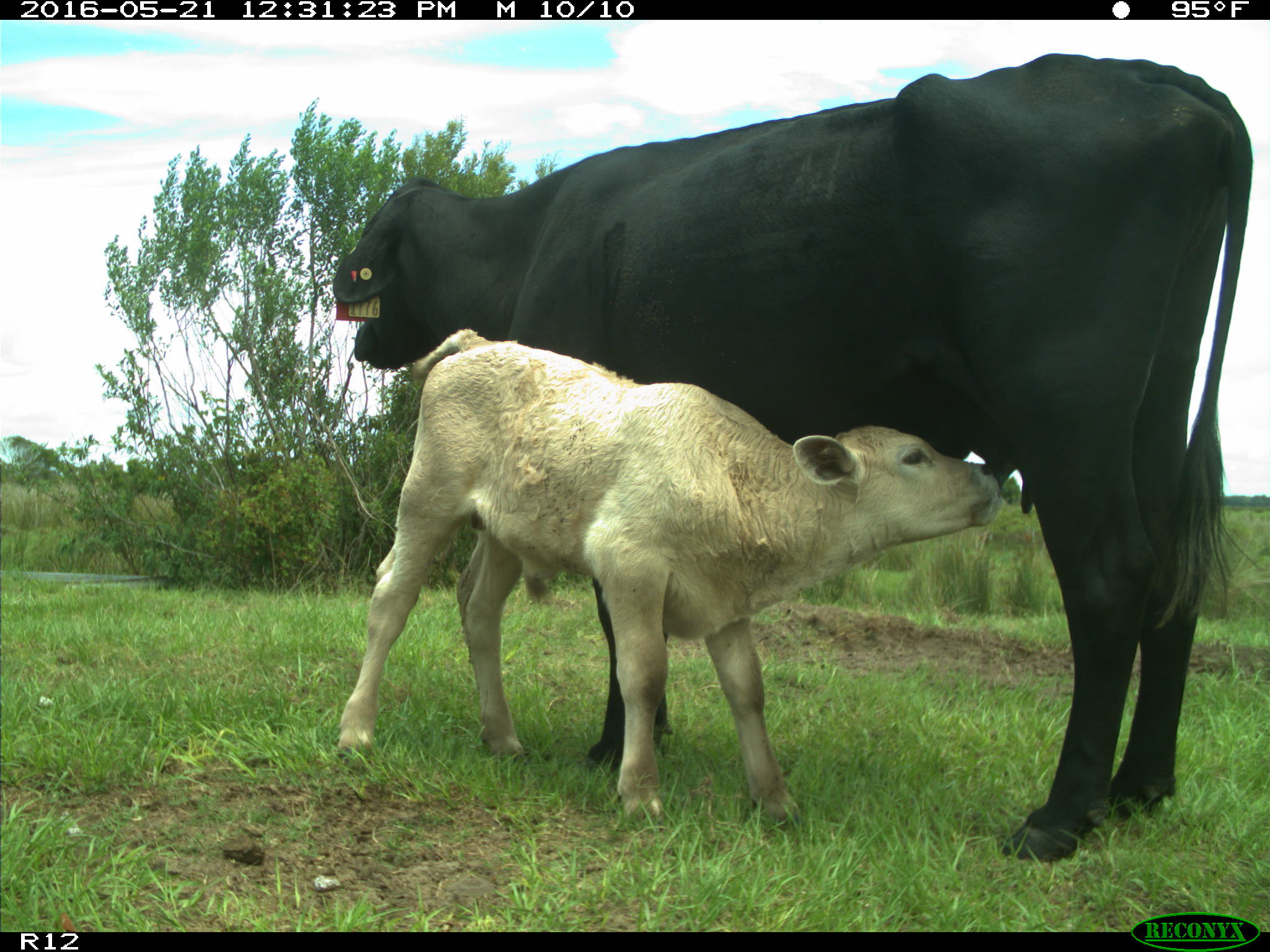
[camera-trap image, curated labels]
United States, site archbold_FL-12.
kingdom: Animalia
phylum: Chordata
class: Mammalia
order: Artiodactyla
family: Bovidae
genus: Bos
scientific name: Bos taurus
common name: domestic cow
Bos taurus (domestic cow).